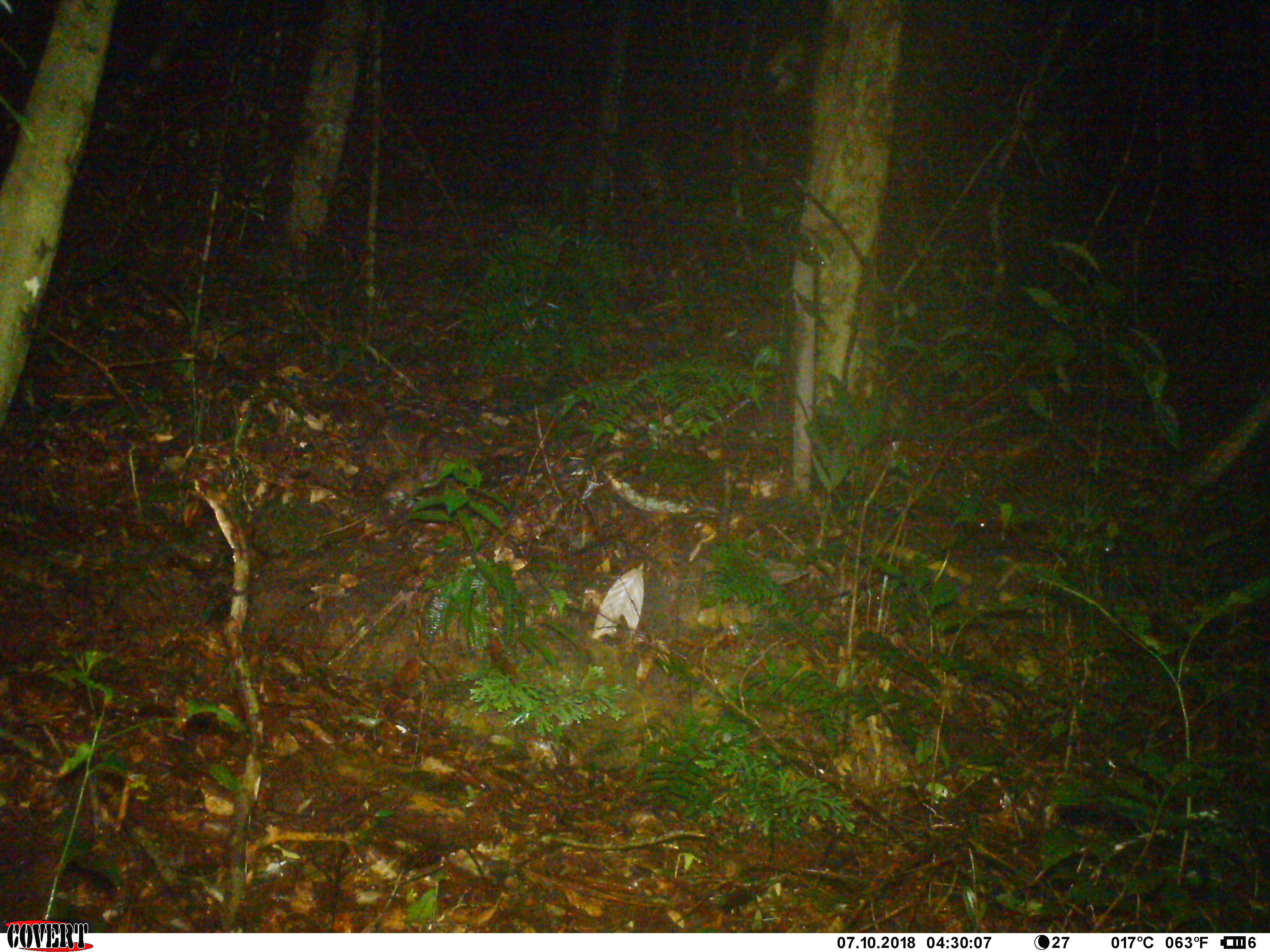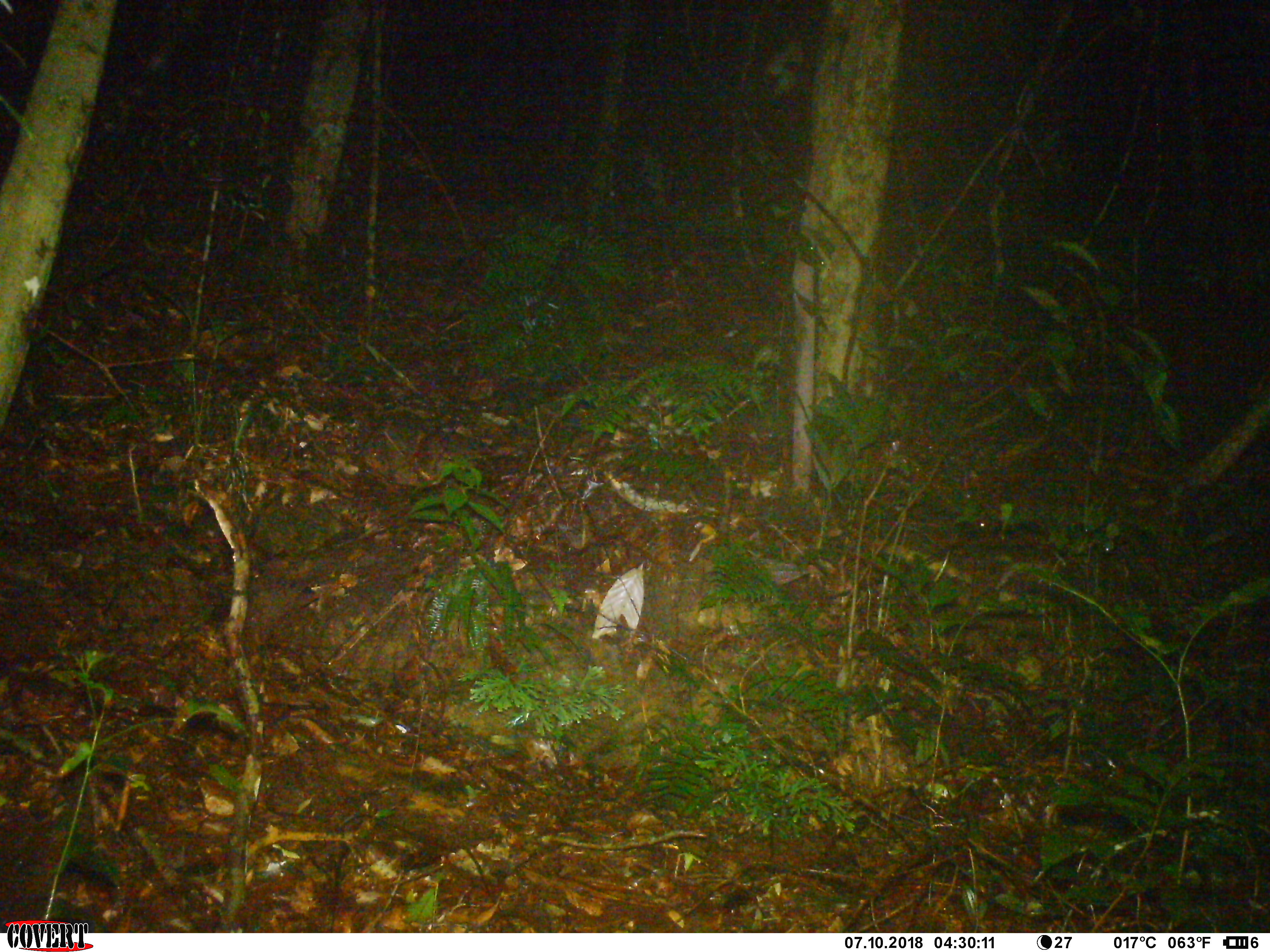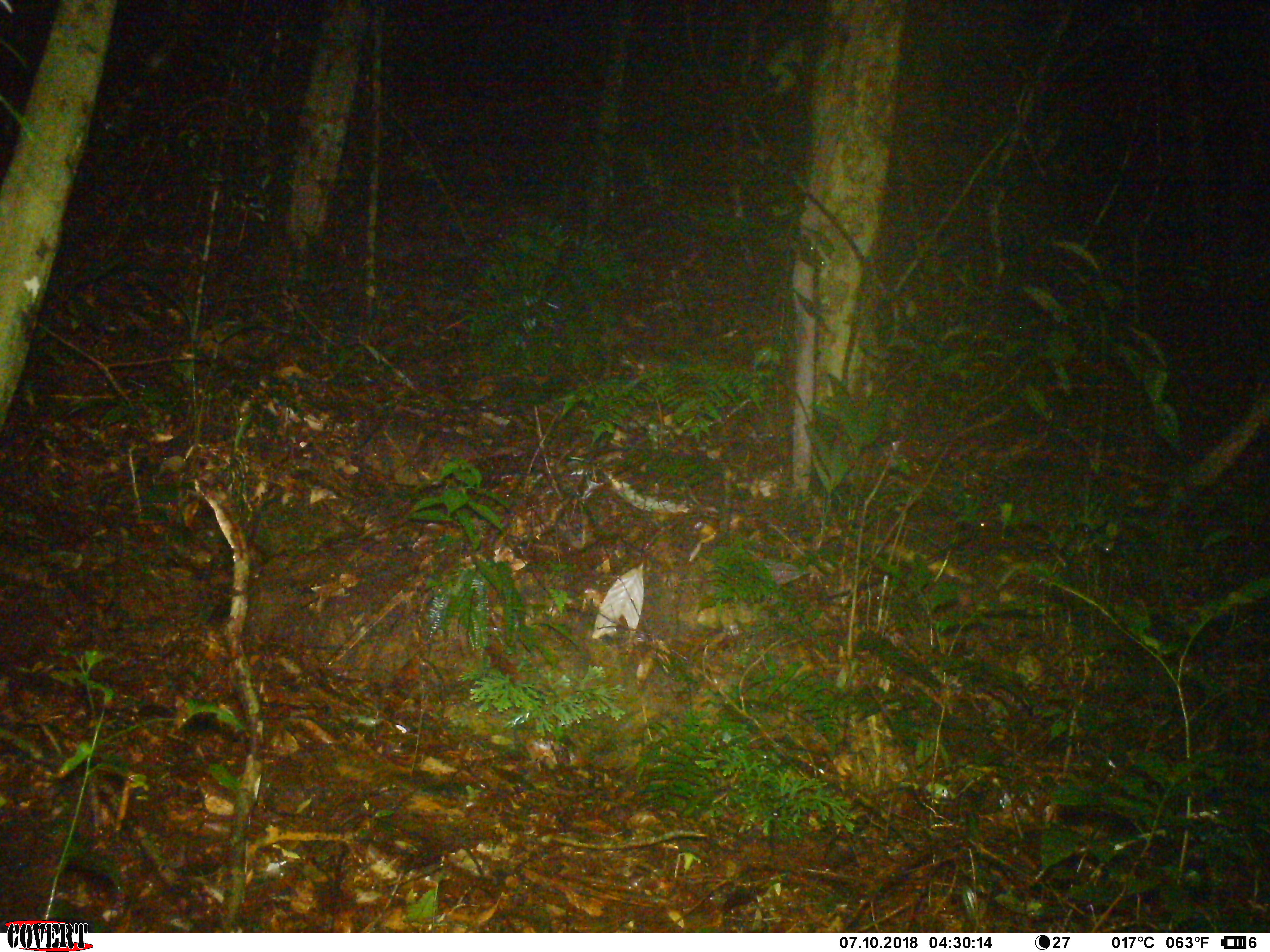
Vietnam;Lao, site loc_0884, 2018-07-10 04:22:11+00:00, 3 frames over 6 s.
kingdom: Animalia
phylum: Chordata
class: Mammalia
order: Rodentia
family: Muridae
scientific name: Muridae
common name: old-world mice and rats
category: unidentified murid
Unidentified murid (old-world mice and rats) (Muridae). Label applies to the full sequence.